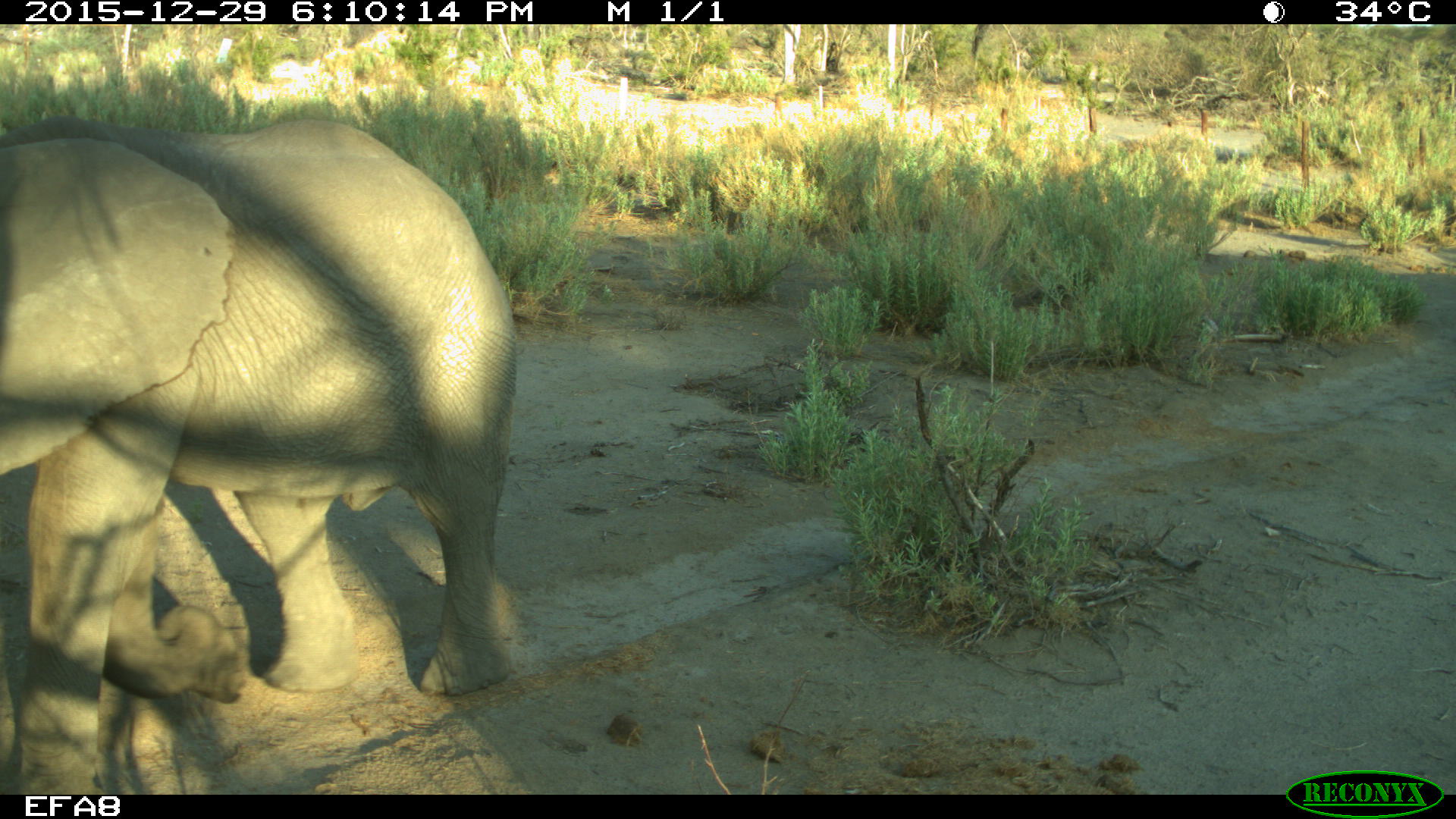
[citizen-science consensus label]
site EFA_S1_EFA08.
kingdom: Animalia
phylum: Chordata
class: Mammalia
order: Proboscidea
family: Elephantidae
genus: Loxodonta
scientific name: Loxodonta africana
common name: african bush elephant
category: elephant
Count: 1.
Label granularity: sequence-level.